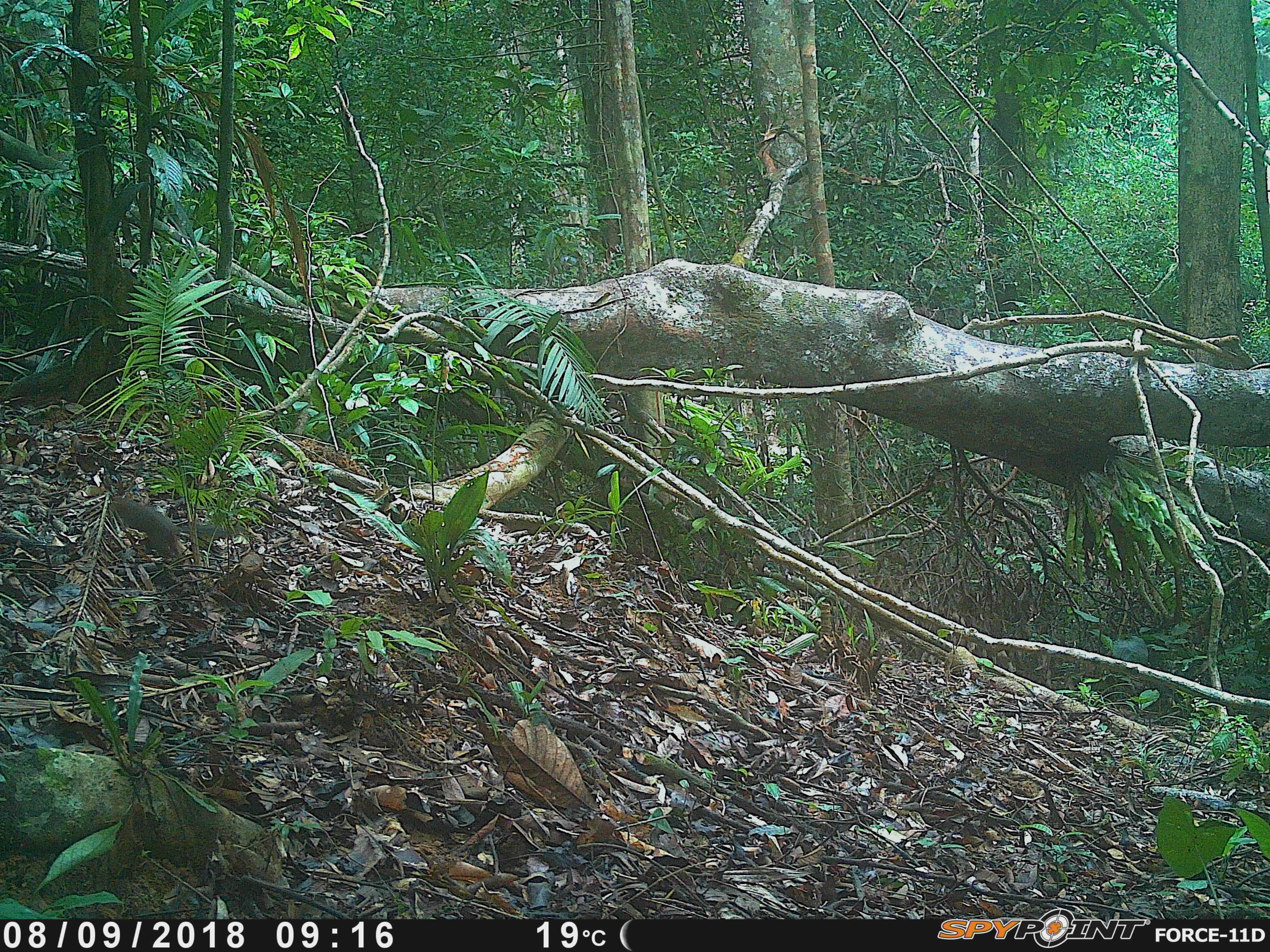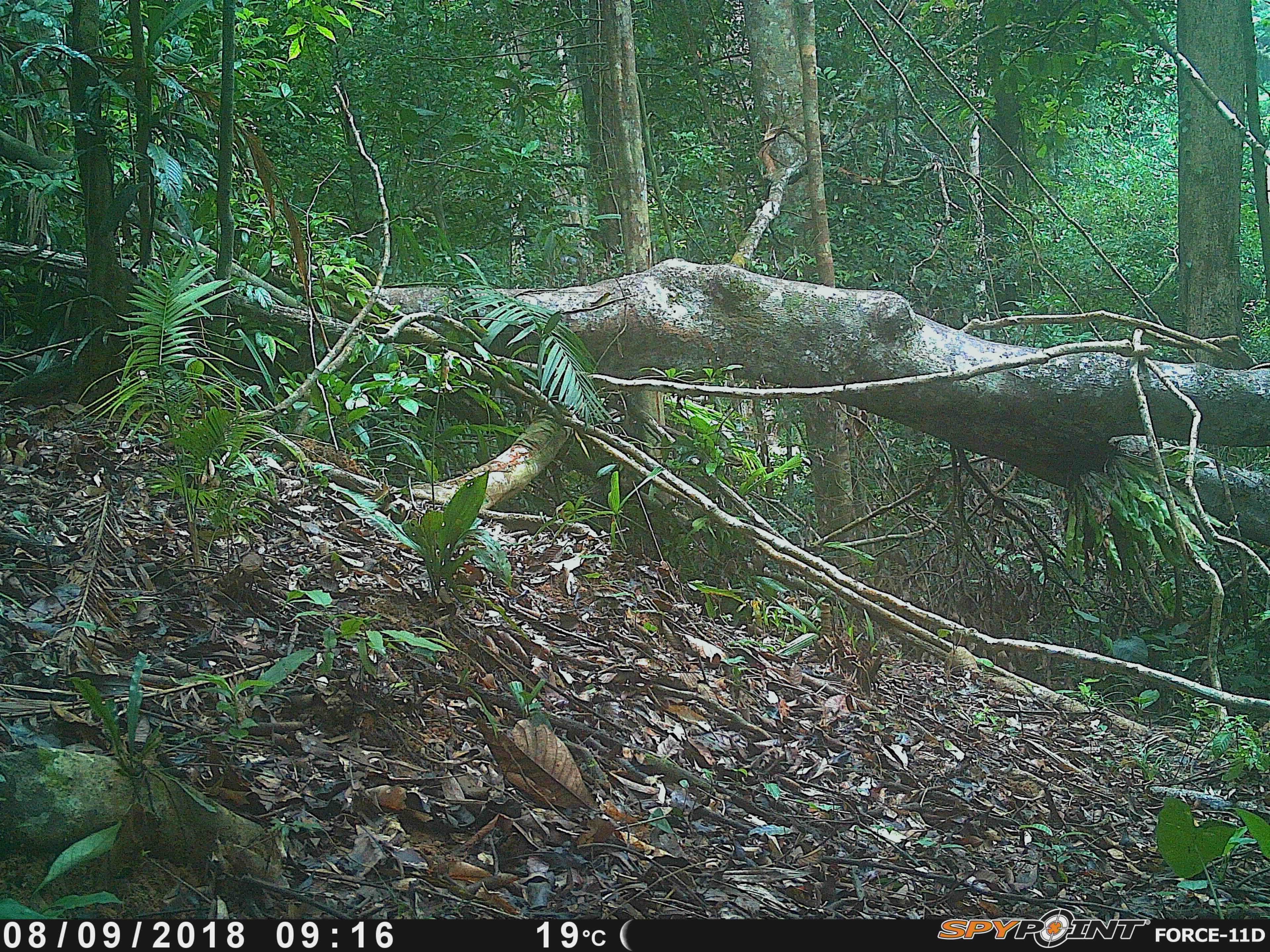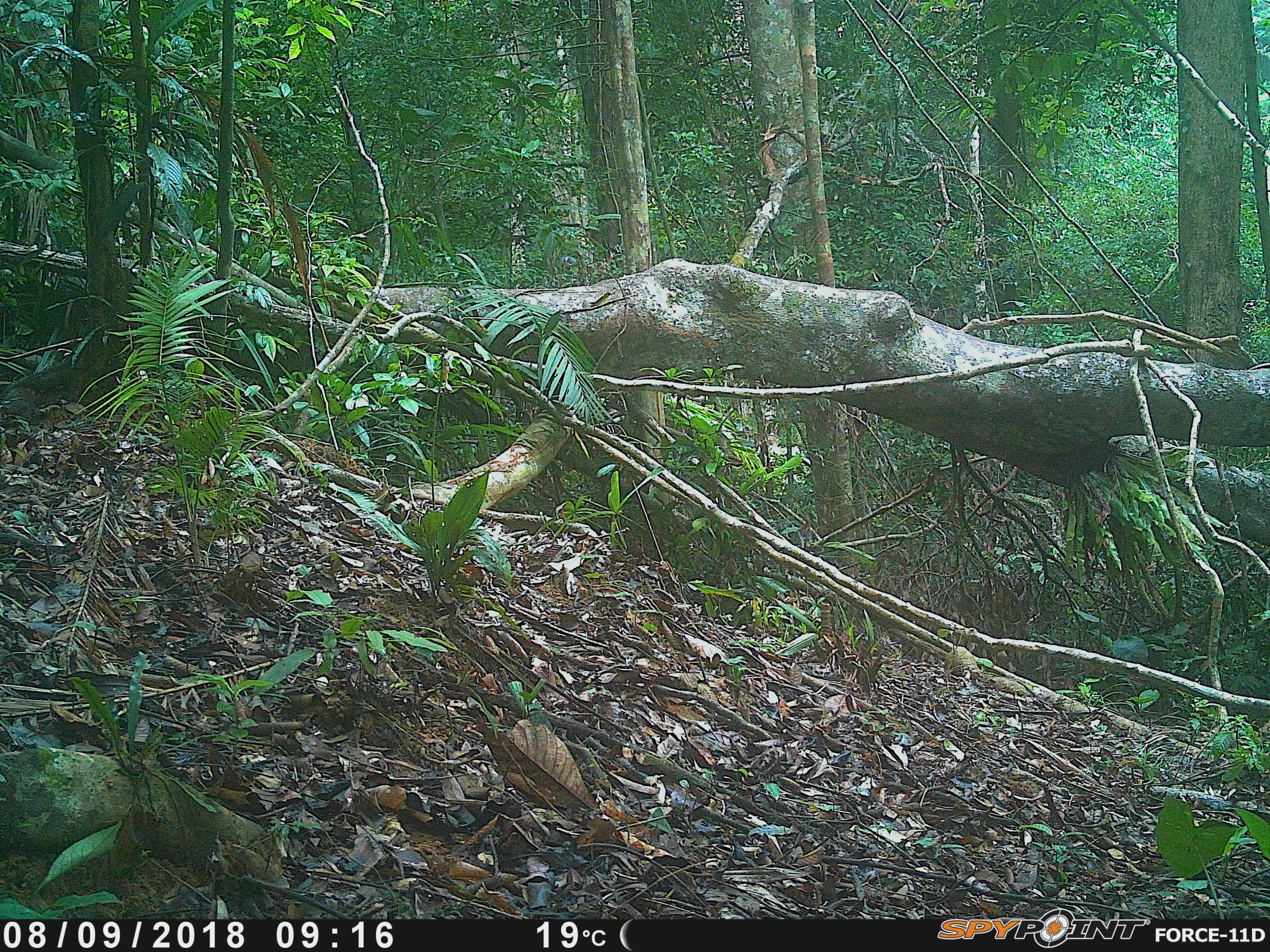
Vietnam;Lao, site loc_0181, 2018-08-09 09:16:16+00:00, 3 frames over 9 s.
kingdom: Animalia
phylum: Chordata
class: Mammalia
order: Rodentia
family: Sciuridae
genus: Dremomys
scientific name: Dremomys rufigenis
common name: red-cheeked squirrel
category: red cheeked squirrel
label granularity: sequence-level